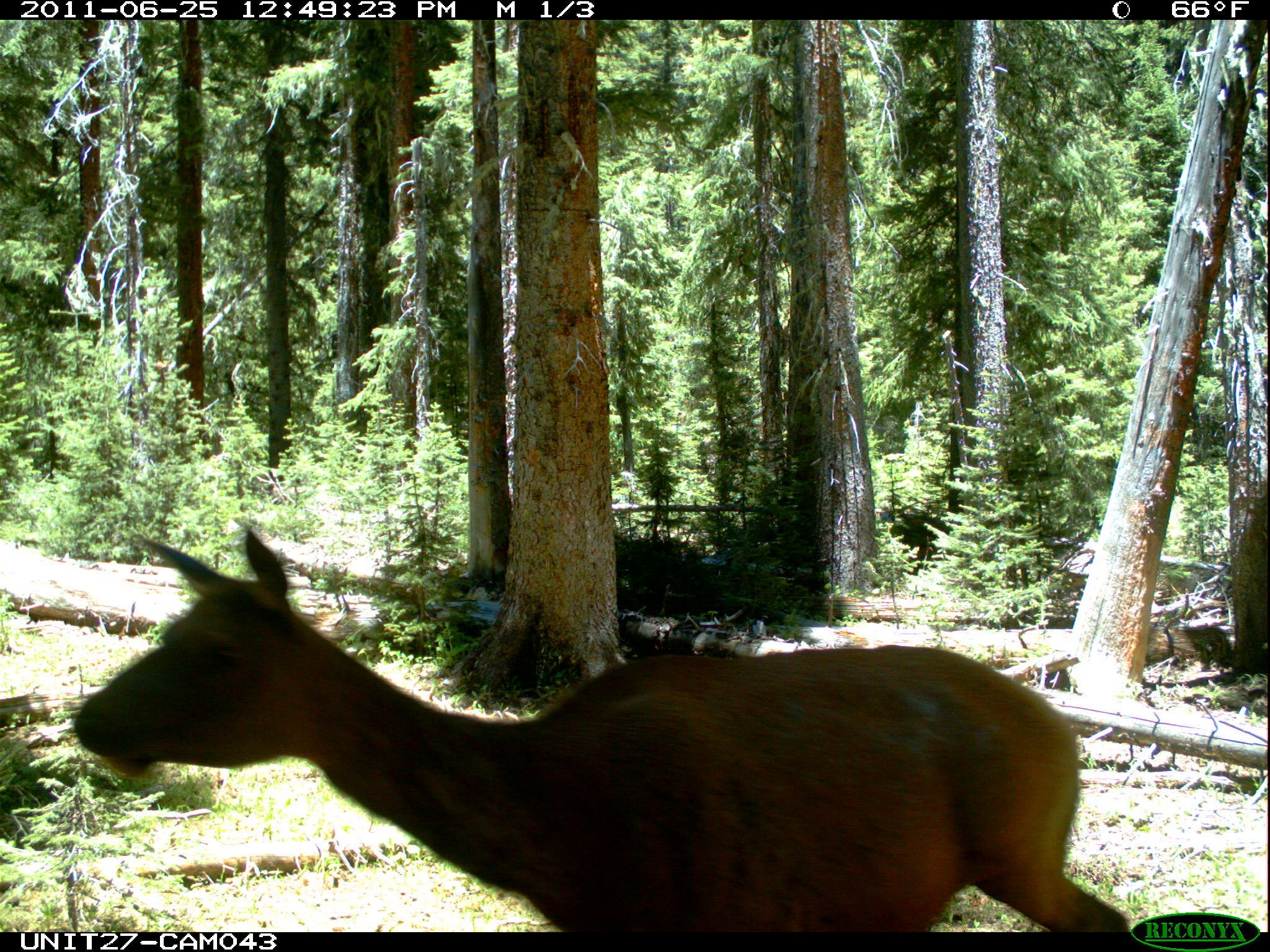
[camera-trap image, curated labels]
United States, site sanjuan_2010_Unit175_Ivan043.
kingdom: Animalia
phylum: Chordata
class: Mammalia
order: Artiodactyla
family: Cervidae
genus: Cervus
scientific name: Cervus elaphus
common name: red deer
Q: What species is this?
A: Cervus elaphus (red deer).